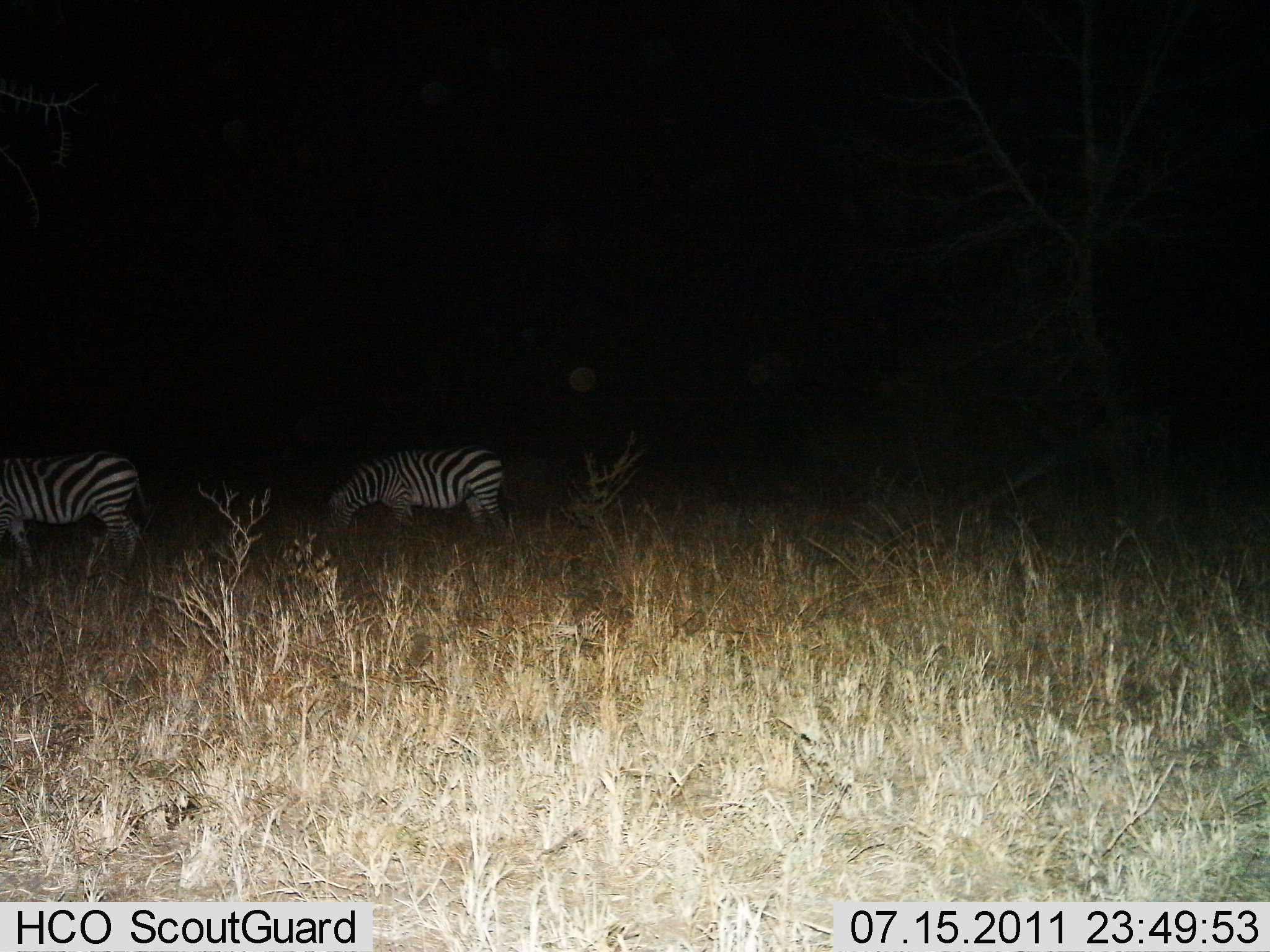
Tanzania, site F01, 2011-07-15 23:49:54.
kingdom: Animalia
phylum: Chordata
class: Mammalia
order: Perissodactyla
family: Equidae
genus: Equus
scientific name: Equus quagga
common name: plains zebra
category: zebra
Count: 2.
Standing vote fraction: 40%.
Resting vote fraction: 0%.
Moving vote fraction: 20%.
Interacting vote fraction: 0%.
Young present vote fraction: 0%.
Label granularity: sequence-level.